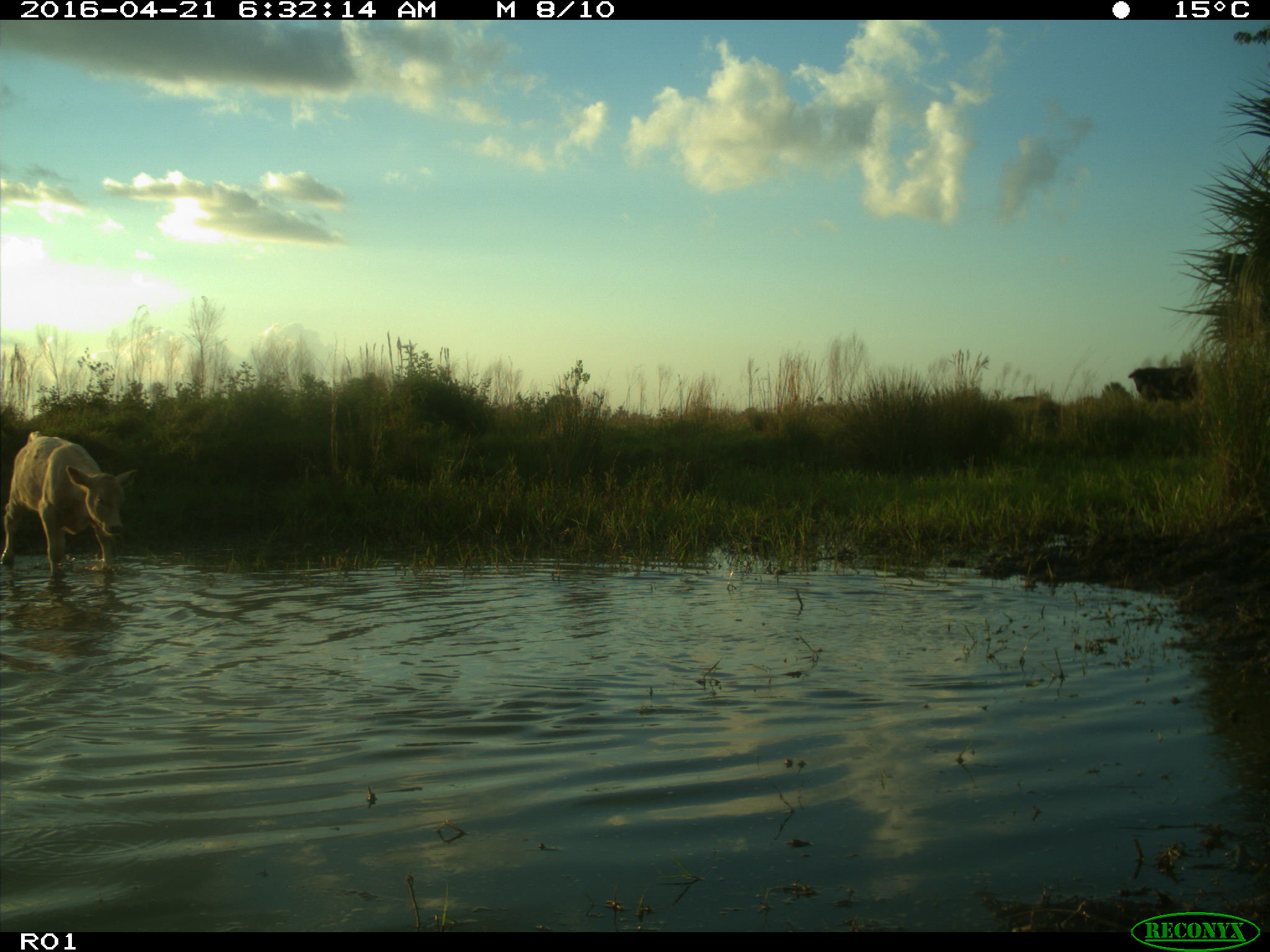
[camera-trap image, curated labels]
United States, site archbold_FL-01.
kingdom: Animalia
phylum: Chordata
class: Mammalia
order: Artiodactyla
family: Bovidae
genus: Bos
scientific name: Bos taurus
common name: domestic cow